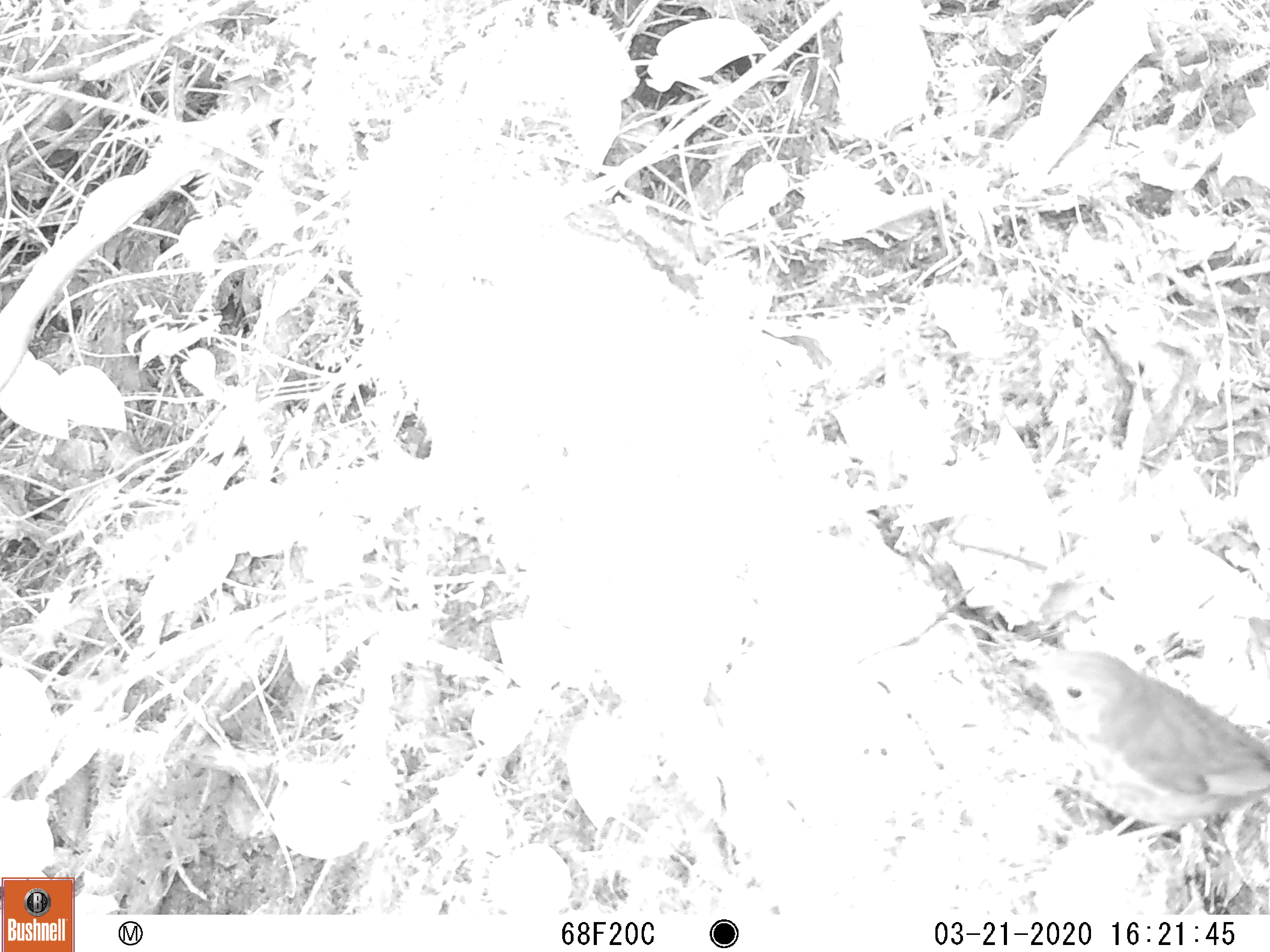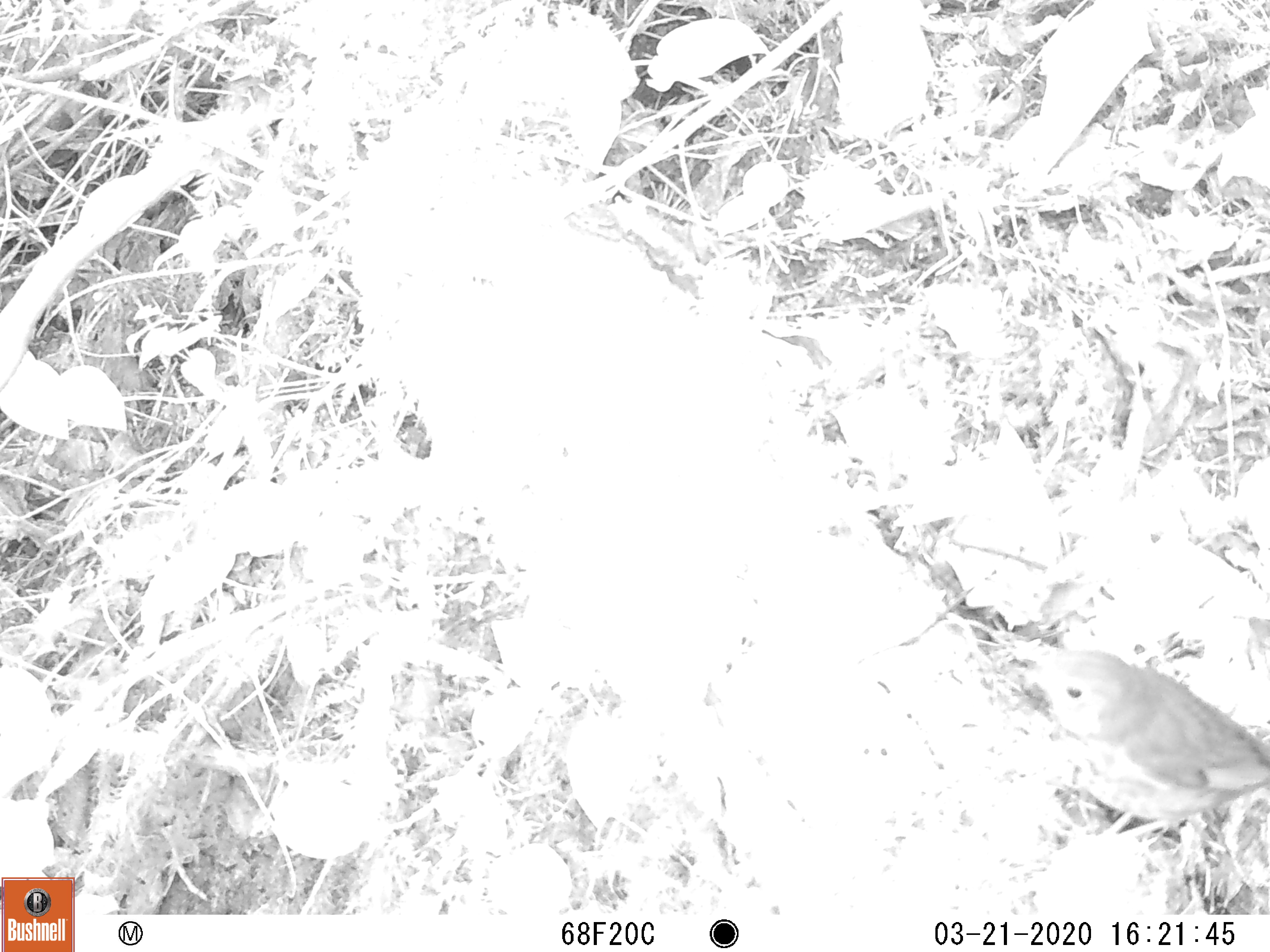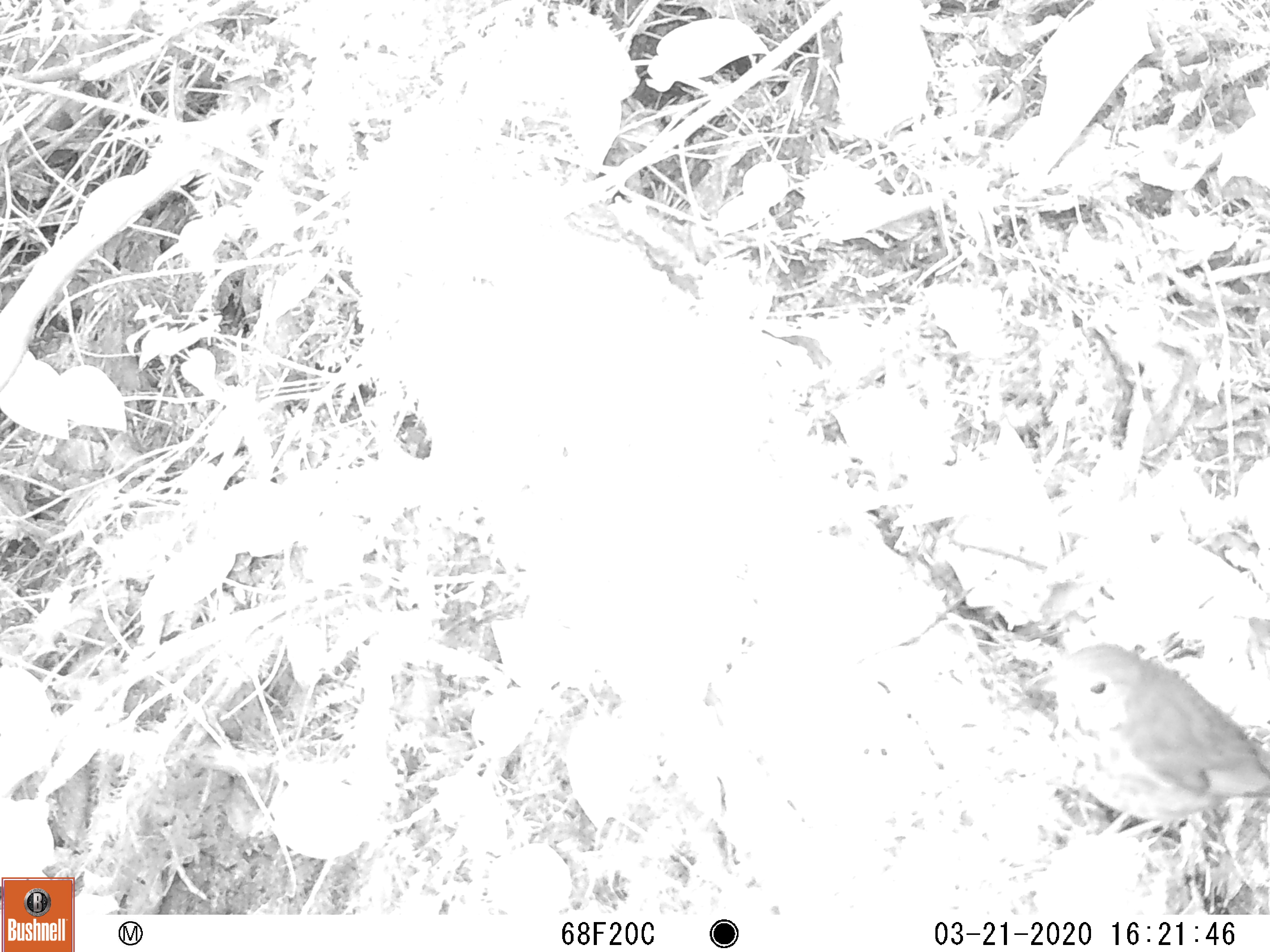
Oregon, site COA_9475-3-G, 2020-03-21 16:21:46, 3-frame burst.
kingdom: Animalia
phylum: Chordata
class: Aves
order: Passeriformes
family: Turdidae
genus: Catharus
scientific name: Catharus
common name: brown thrushes and nightingale-thrushes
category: catharus species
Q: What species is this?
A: Catharus species (brown thrushes and nightingale-thrushes) (Catharus).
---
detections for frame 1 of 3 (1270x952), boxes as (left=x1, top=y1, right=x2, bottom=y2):
catharus species: (left=1024, top=648, right=1265, bottom=842)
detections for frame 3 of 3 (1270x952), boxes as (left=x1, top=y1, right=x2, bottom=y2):
catharus species: (left=1031, top=647, right=1265, bottom=824)